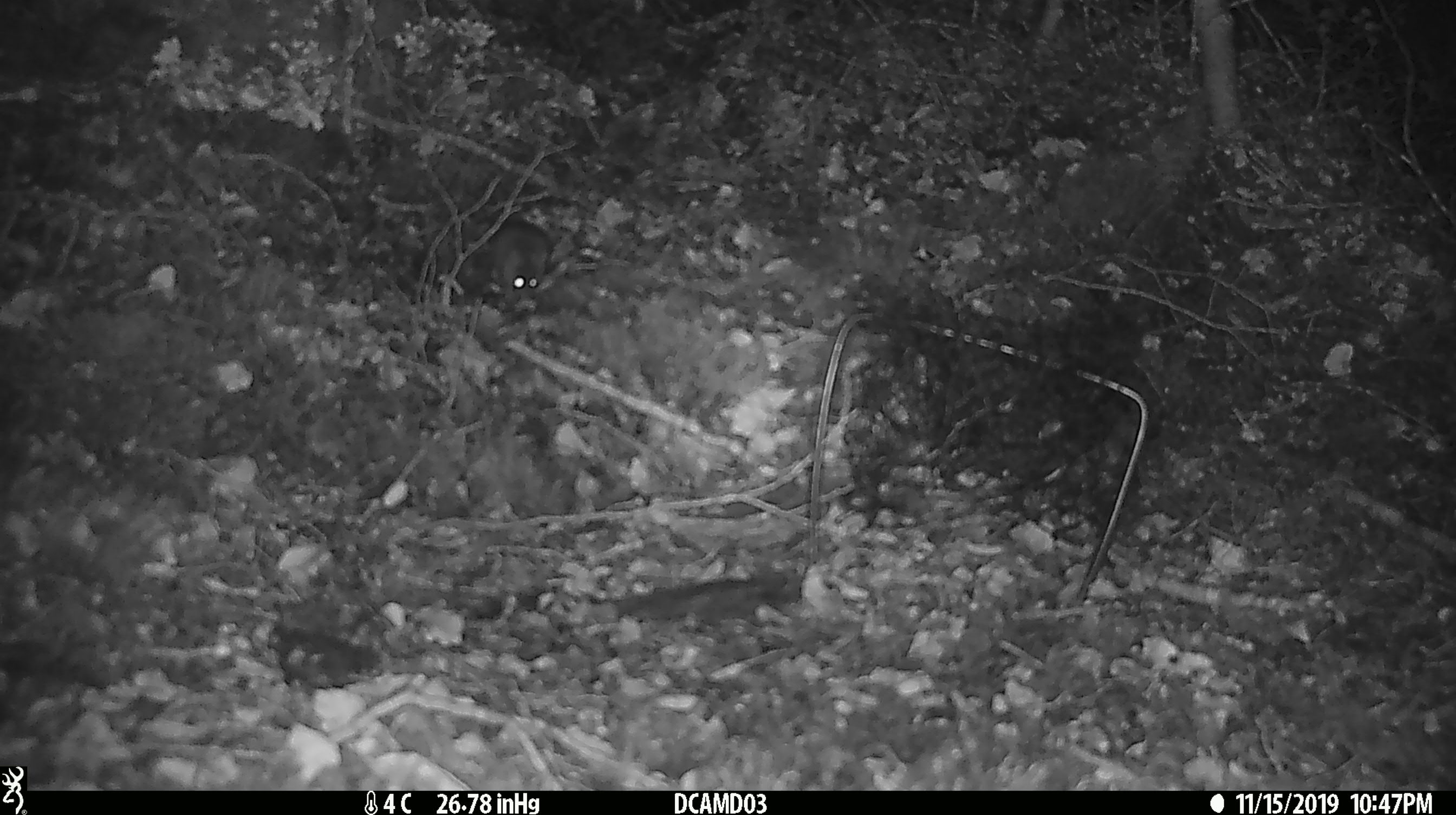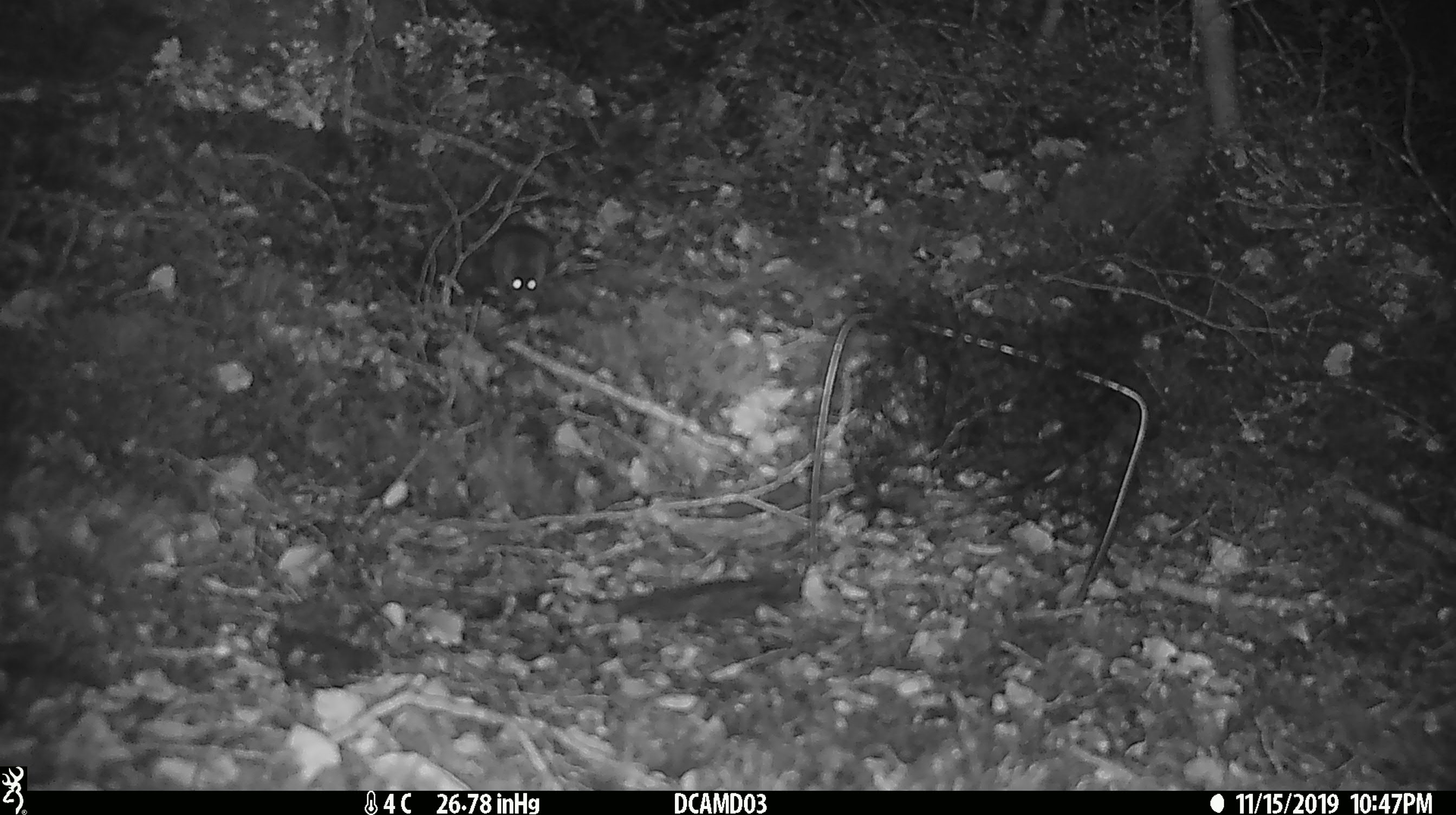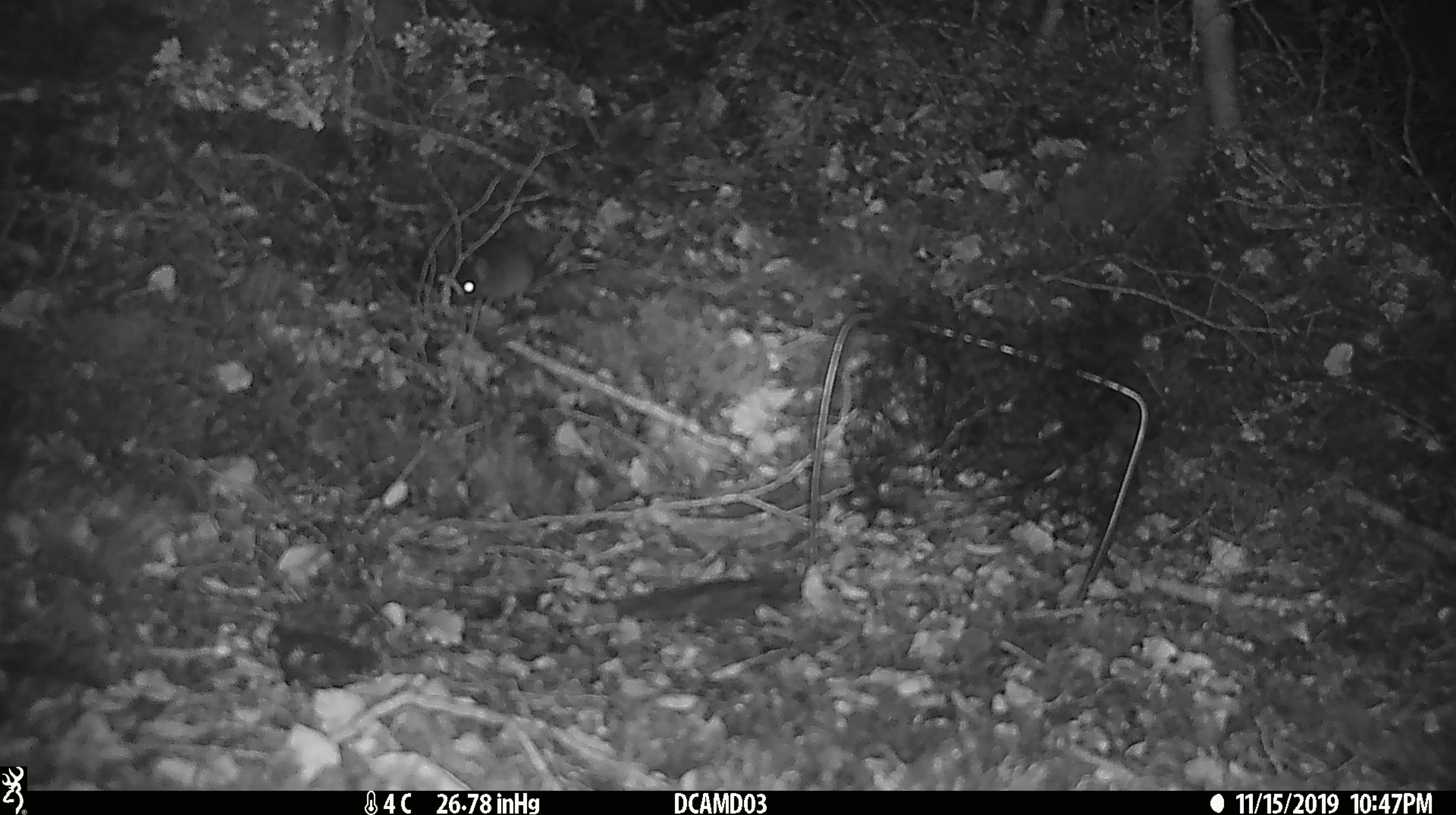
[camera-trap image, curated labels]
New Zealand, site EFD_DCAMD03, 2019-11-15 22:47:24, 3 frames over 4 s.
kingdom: Animalia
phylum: Chordata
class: Mammalia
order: Rodentia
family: Muridae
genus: Mus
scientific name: Mus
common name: mouse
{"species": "mouse (Mus)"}